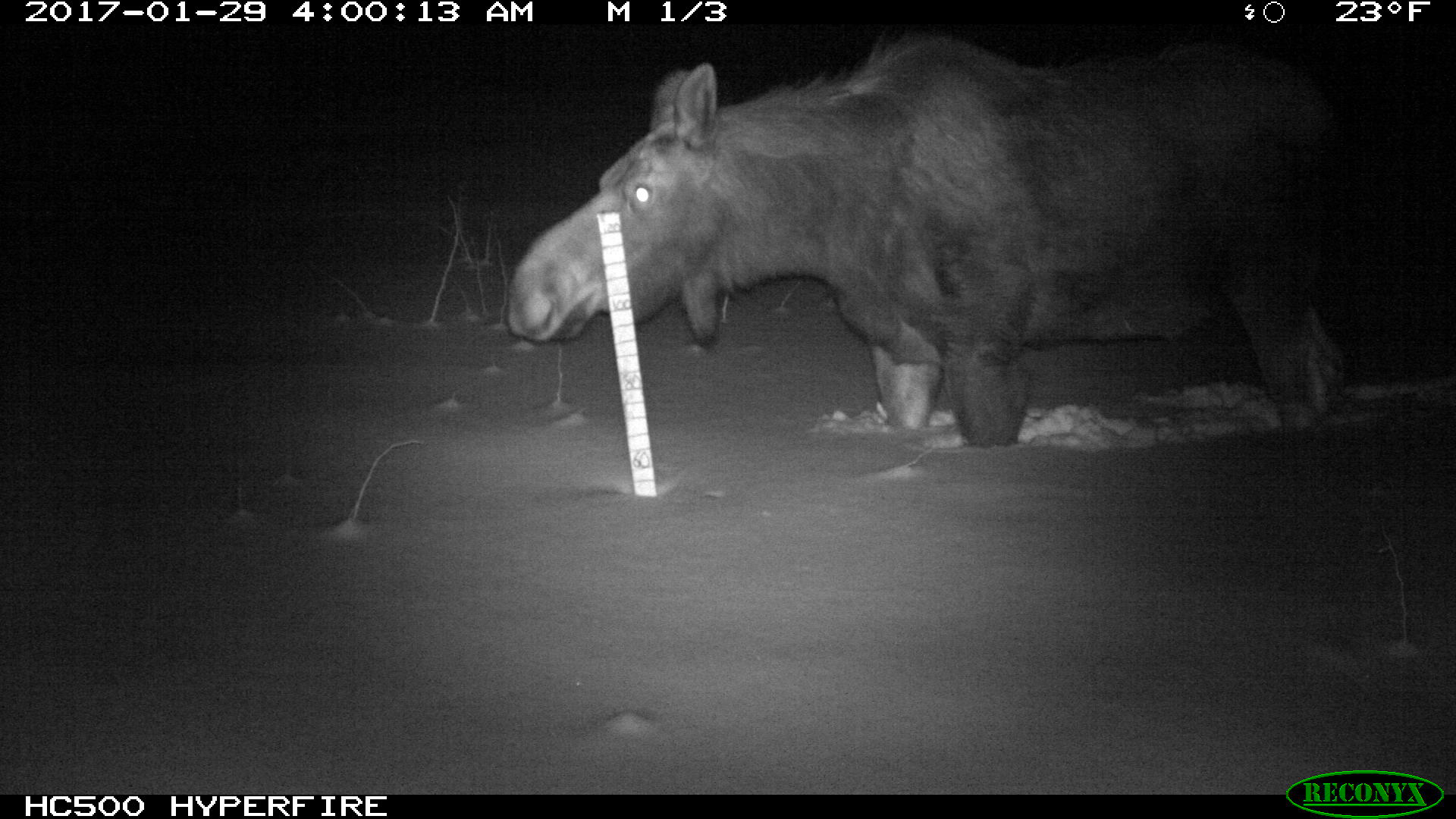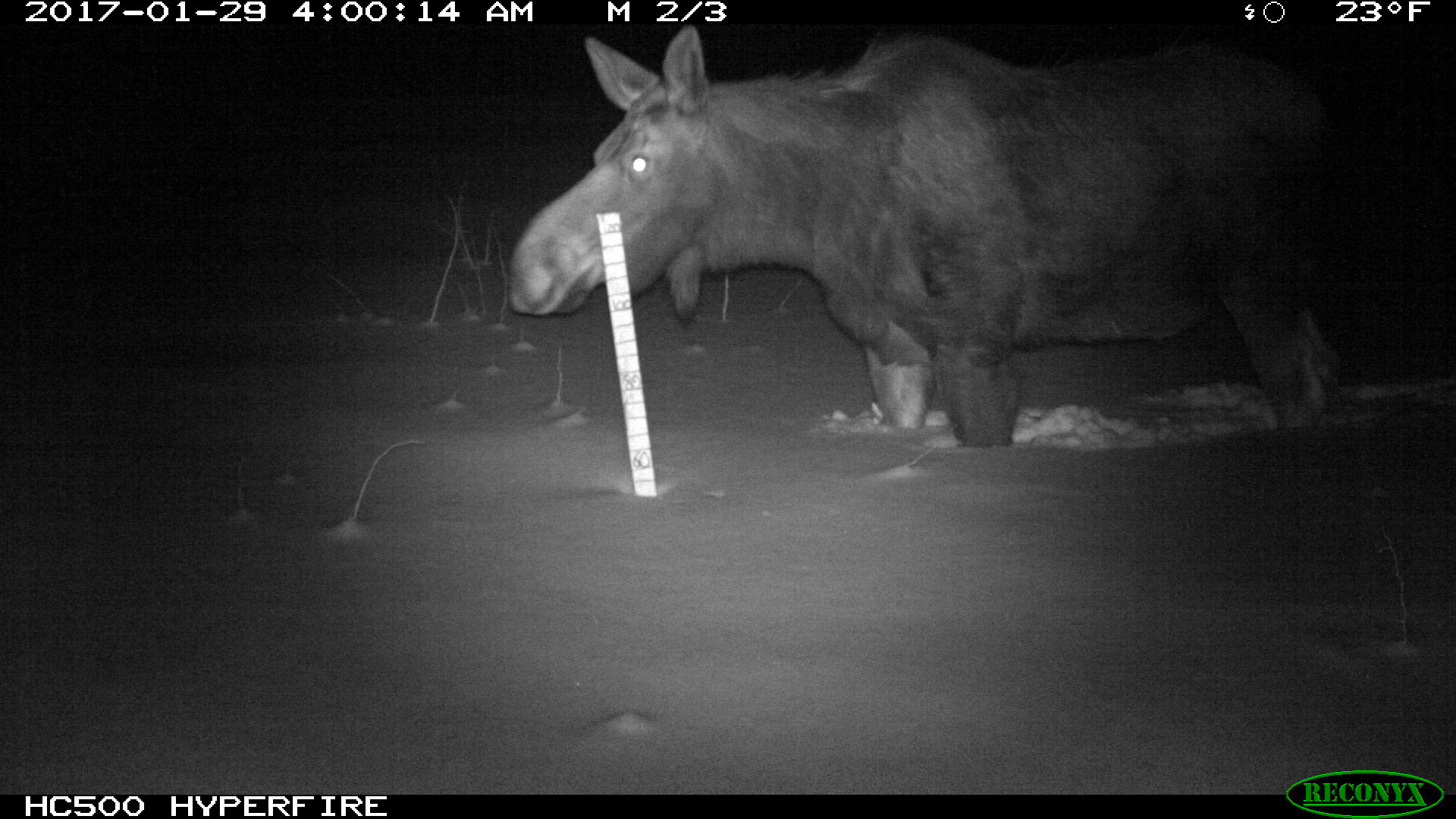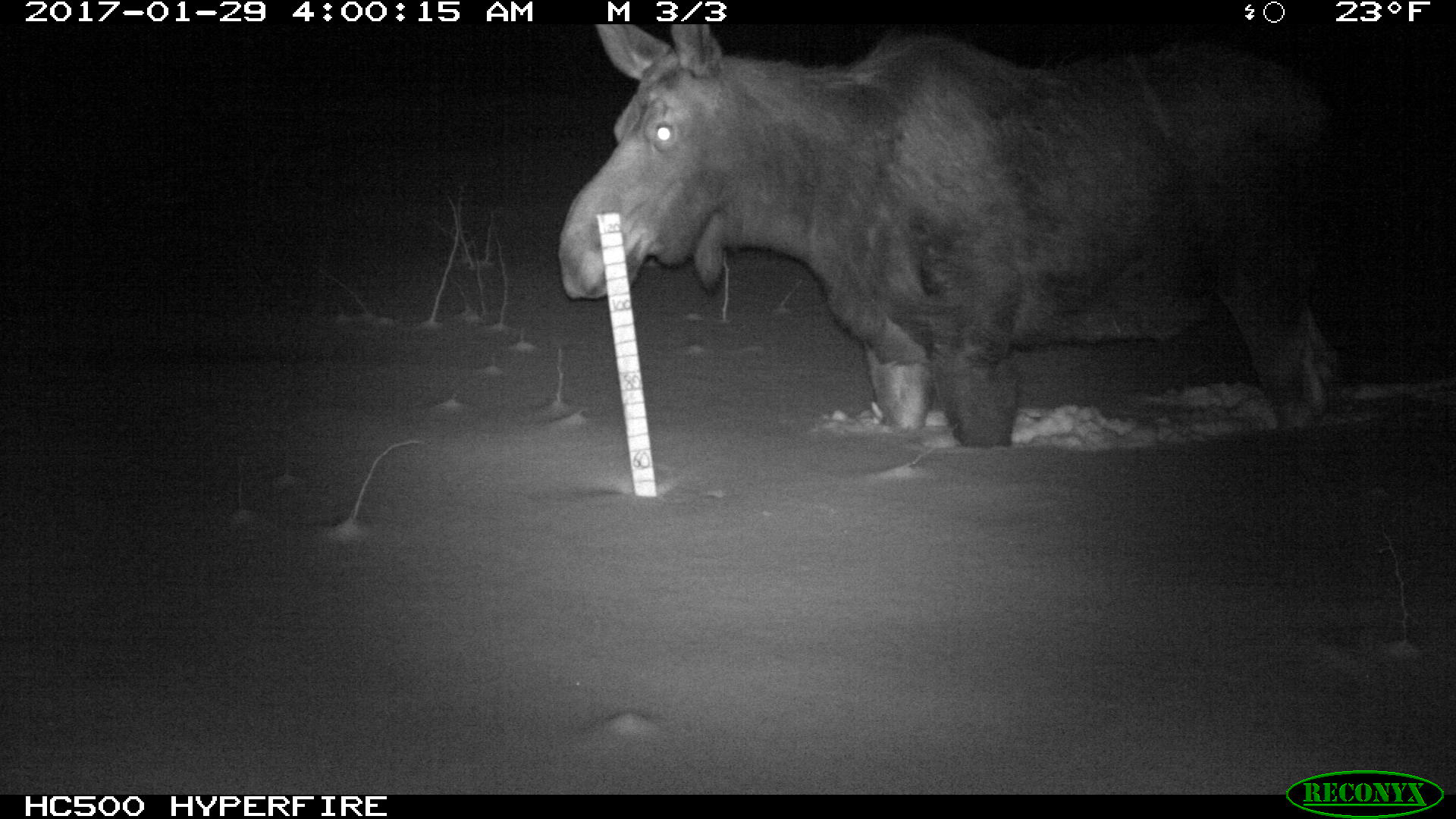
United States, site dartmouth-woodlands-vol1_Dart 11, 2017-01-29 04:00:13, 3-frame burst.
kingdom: Animalia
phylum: Chordata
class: Mammalia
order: Artiodactyla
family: Cervidae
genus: Alces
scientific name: Alces alces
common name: moose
Moose (Alces alces).